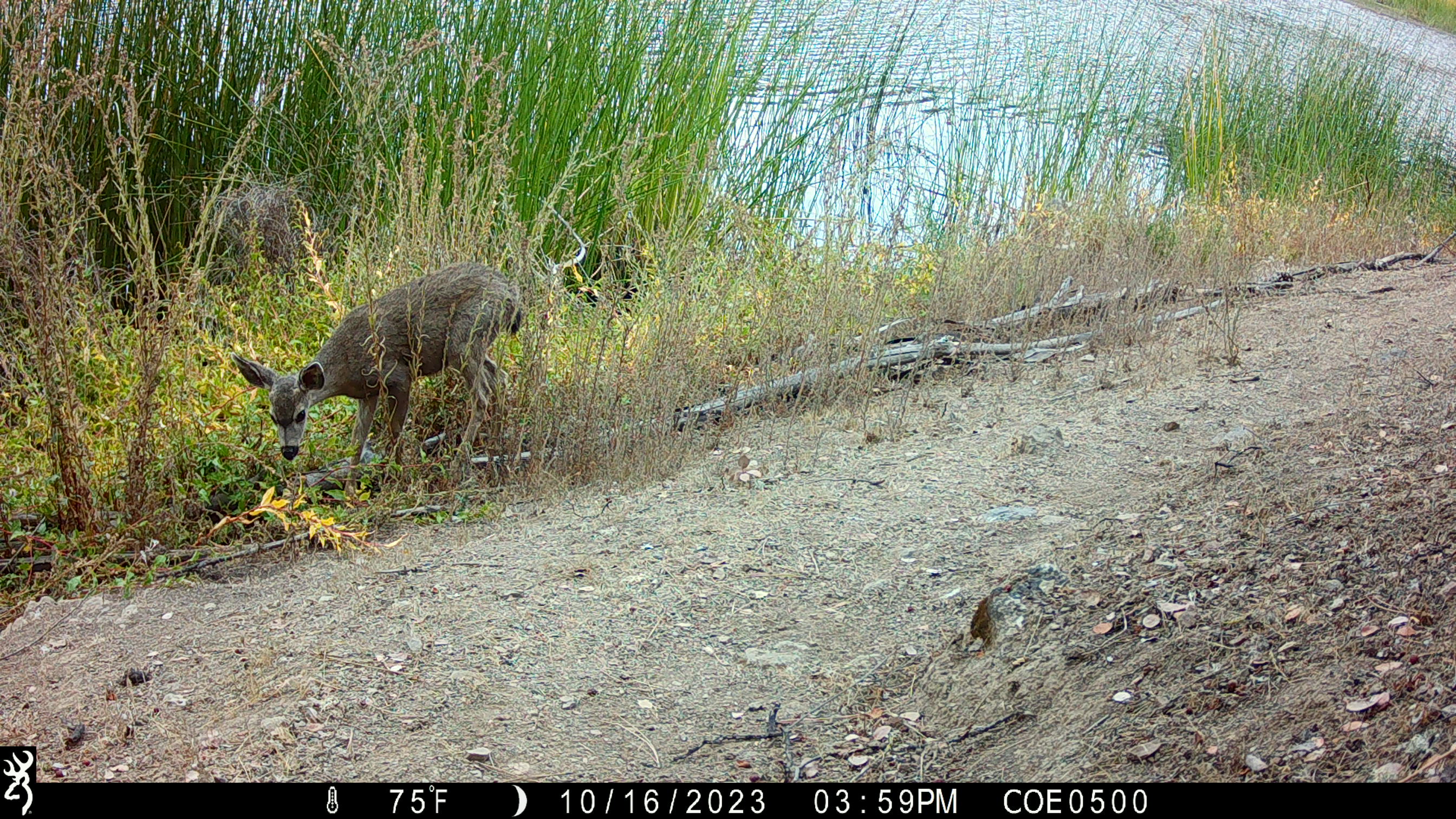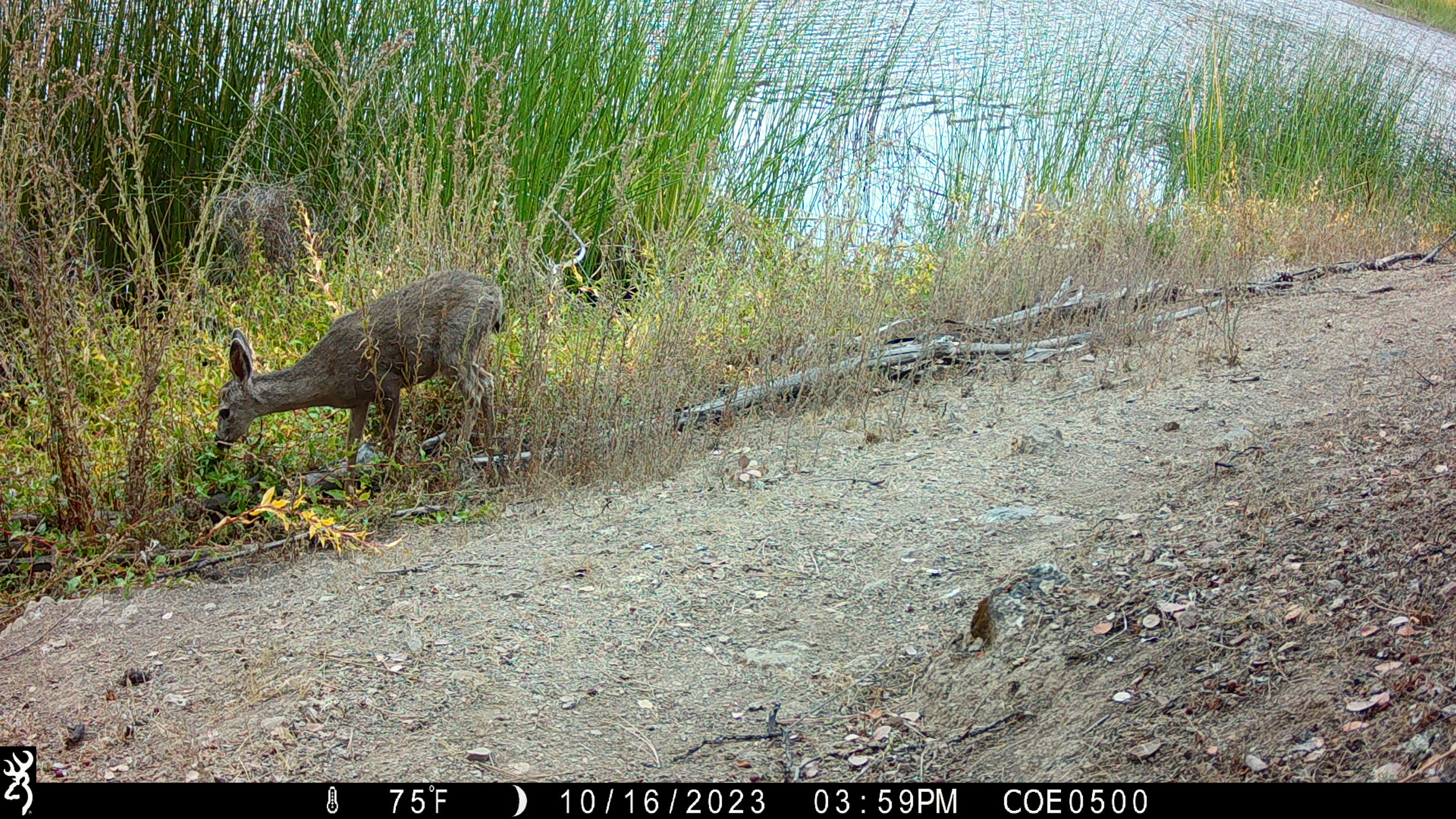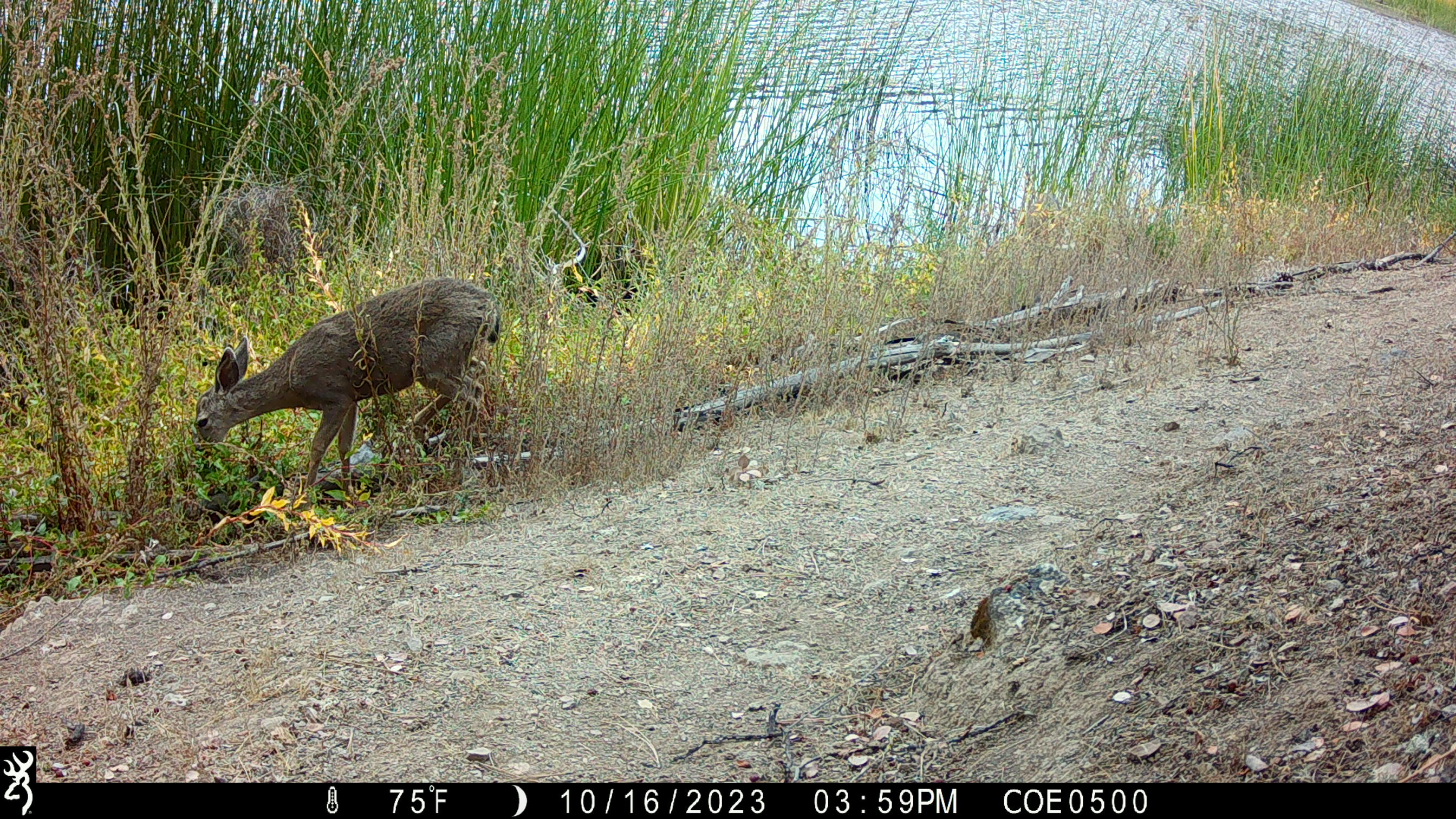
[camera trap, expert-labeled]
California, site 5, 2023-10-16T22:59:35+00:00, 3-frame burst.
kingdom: Animalia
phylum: Chordata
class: Mammalia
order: Artiodactyla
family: Cervidae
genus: Odocoileus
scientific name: Odocoileus hemionus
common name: mule deer